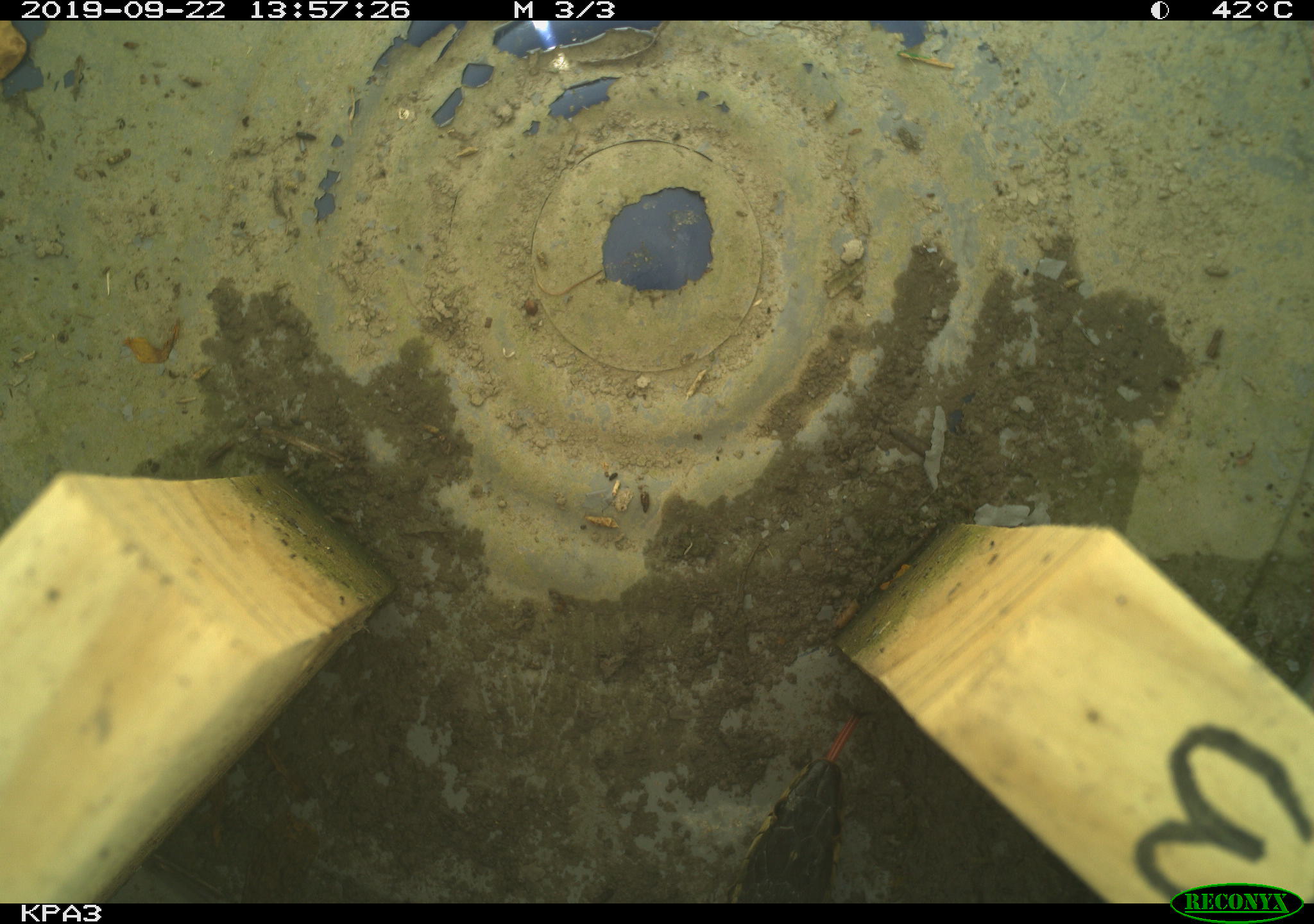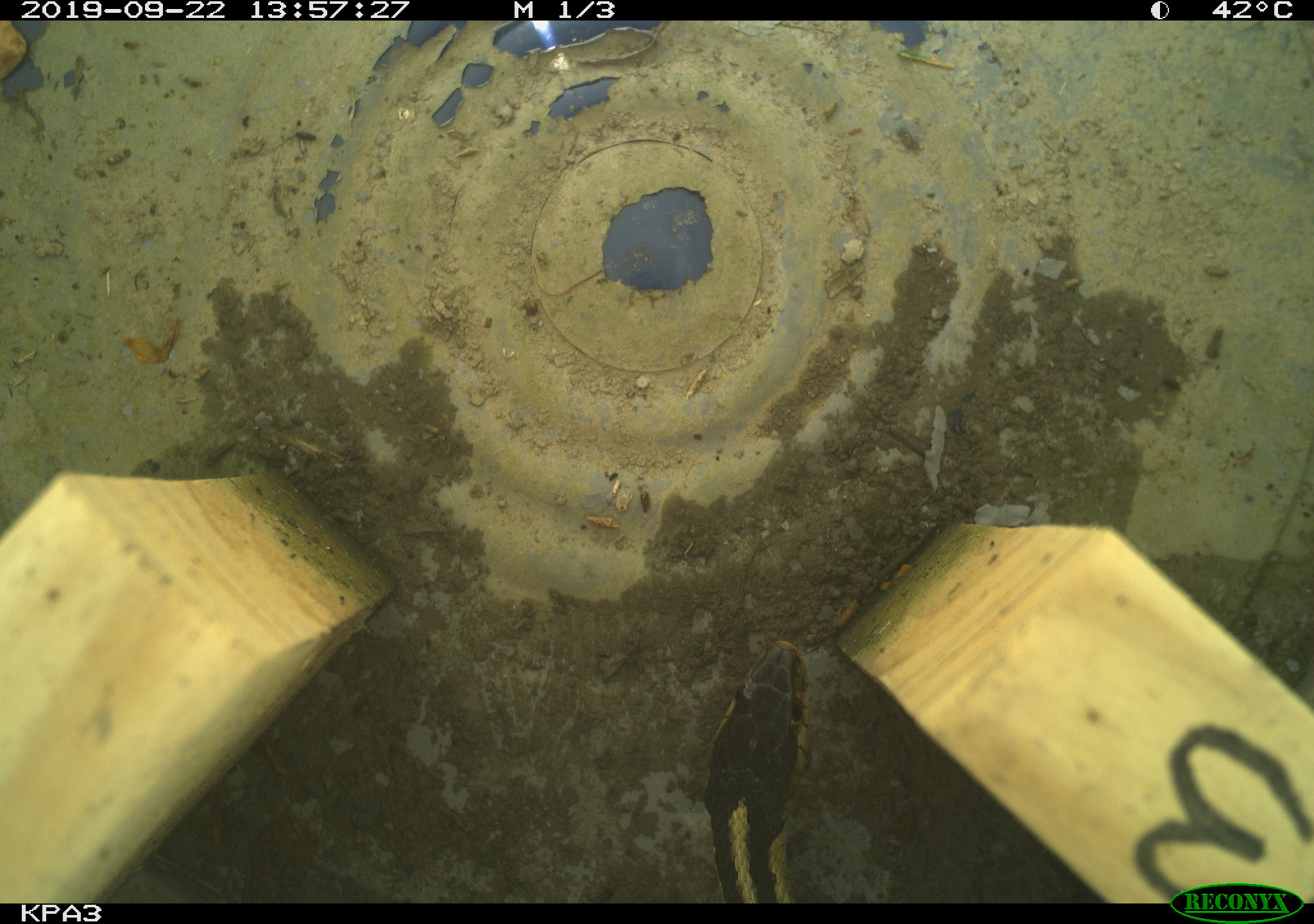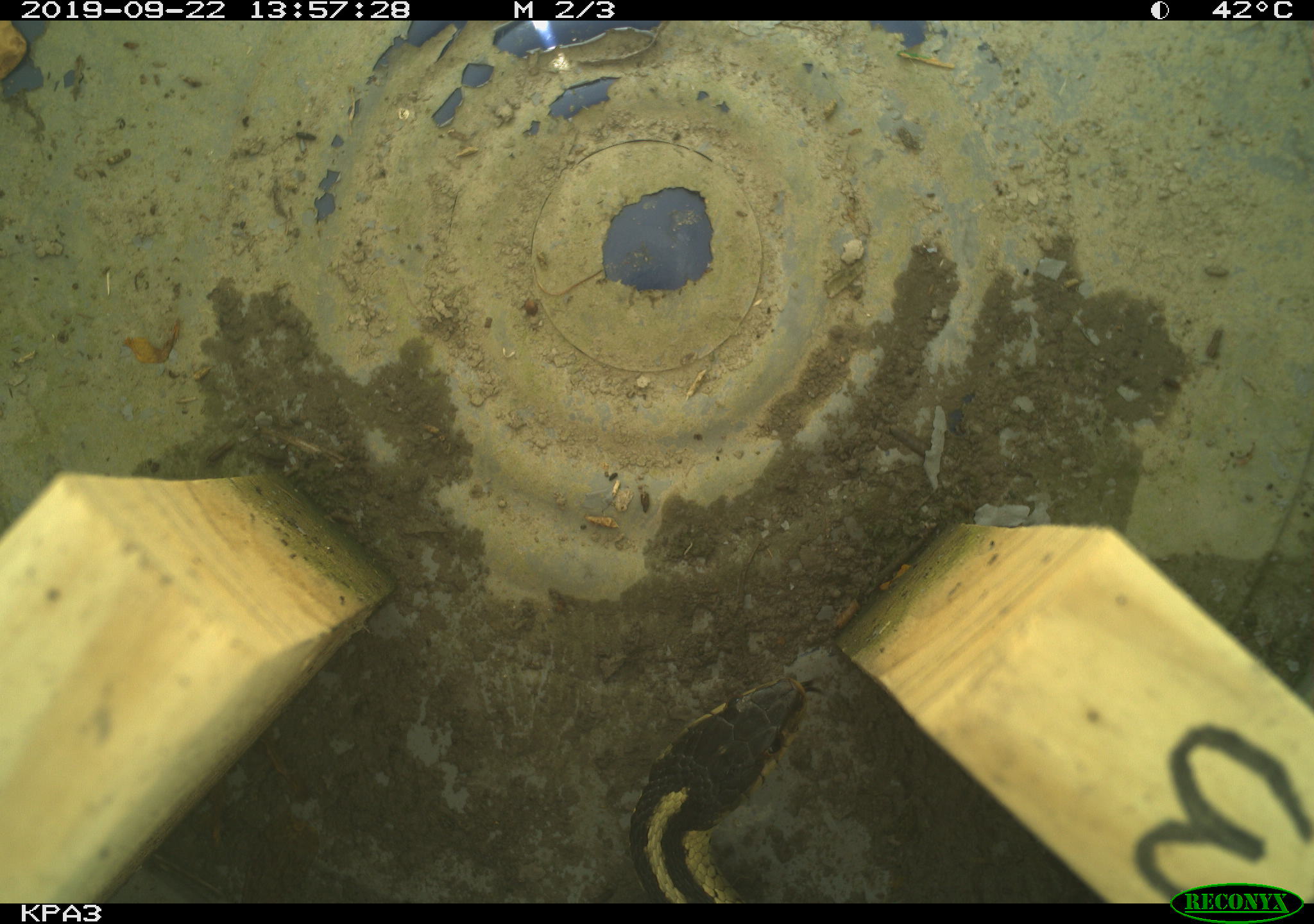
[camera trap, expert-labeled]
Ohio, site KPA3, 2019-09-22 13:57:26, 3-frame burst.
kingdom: Animalia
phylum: Chordata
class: Reptilia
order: Squamata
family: Colubridae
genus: Thamnophis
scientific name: Thamnophis sirtalis sirtalis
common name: eastern gartersnake